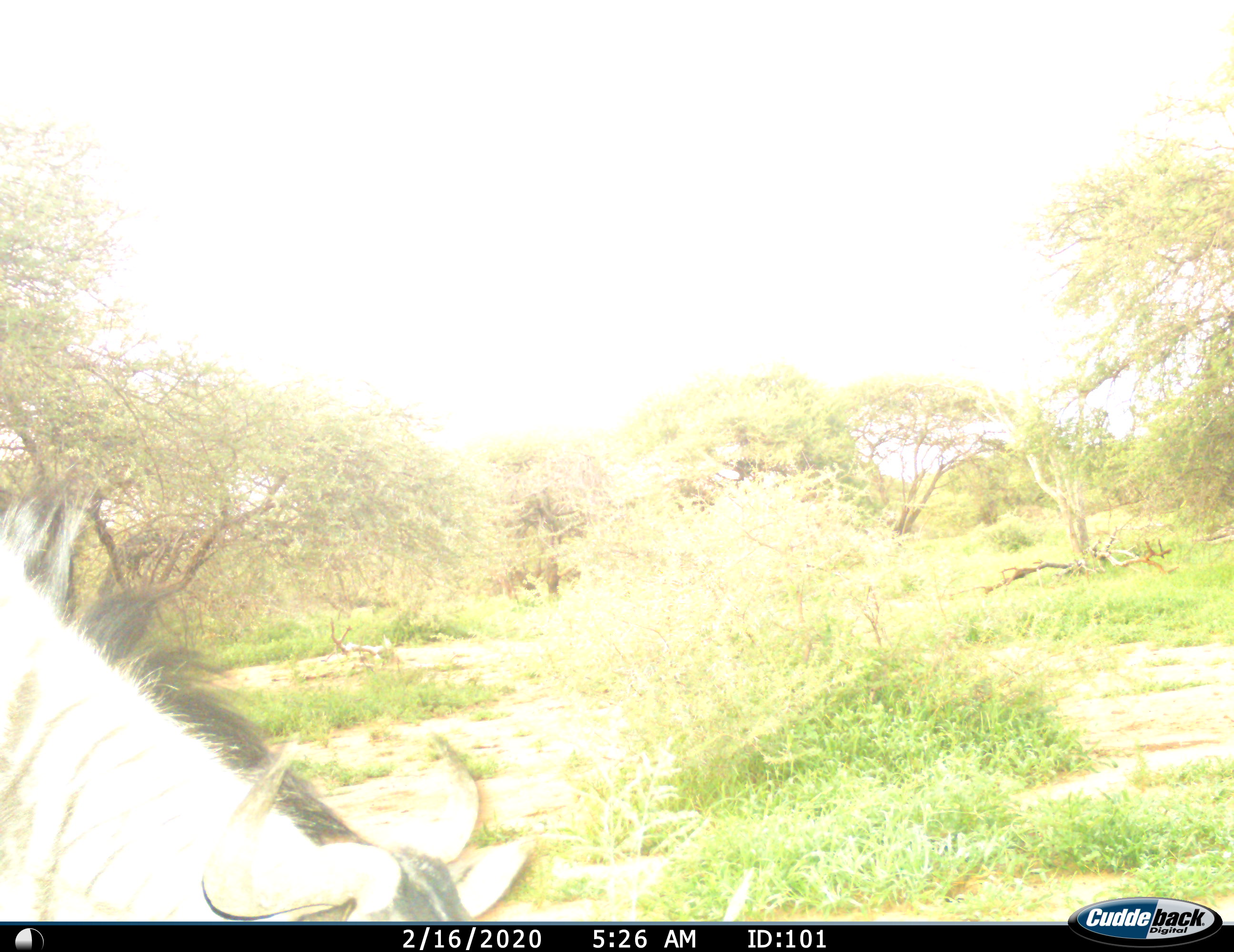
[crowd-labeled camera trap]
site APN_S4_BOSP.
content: unidentified animal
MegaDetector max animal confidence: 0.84